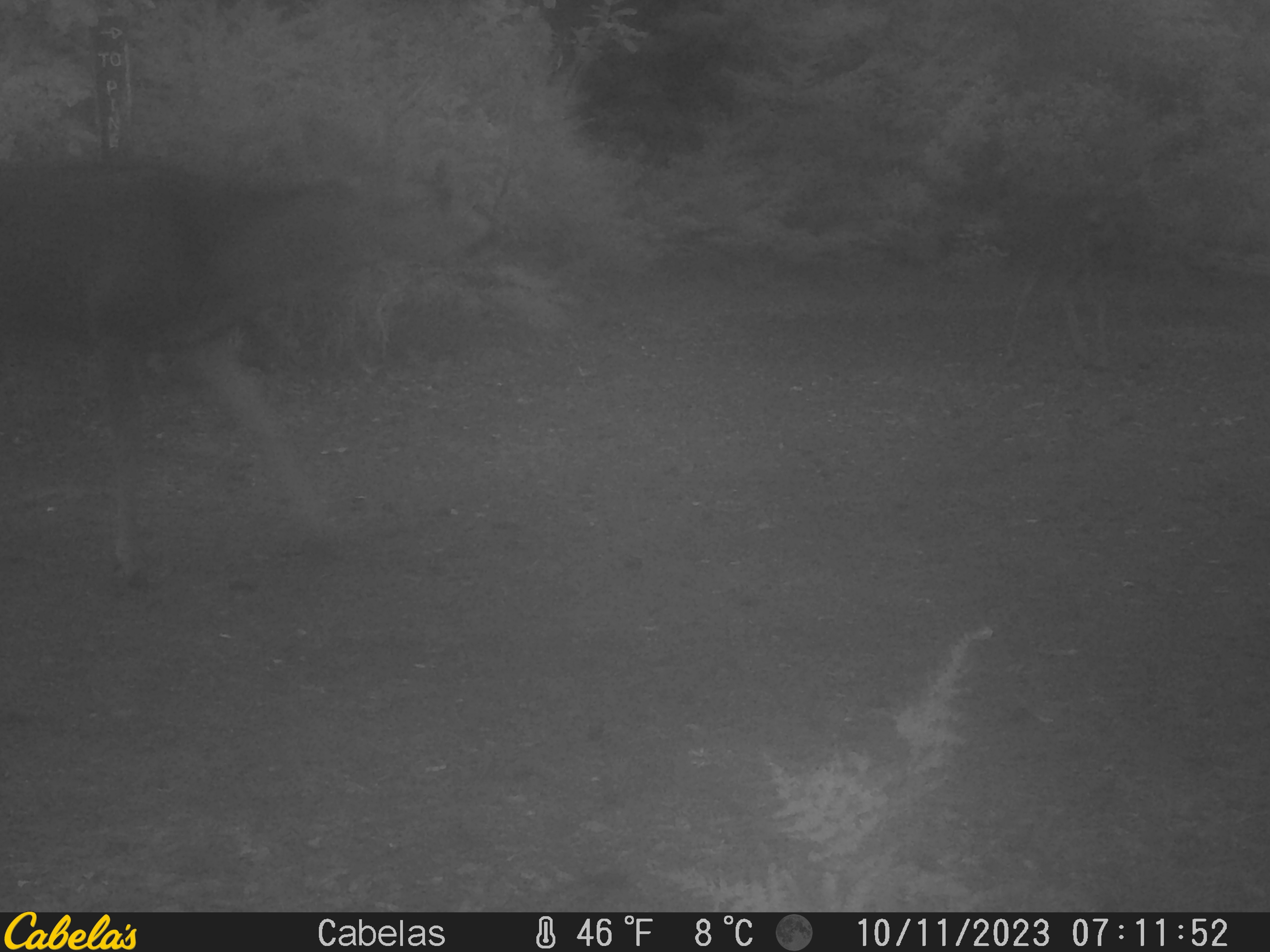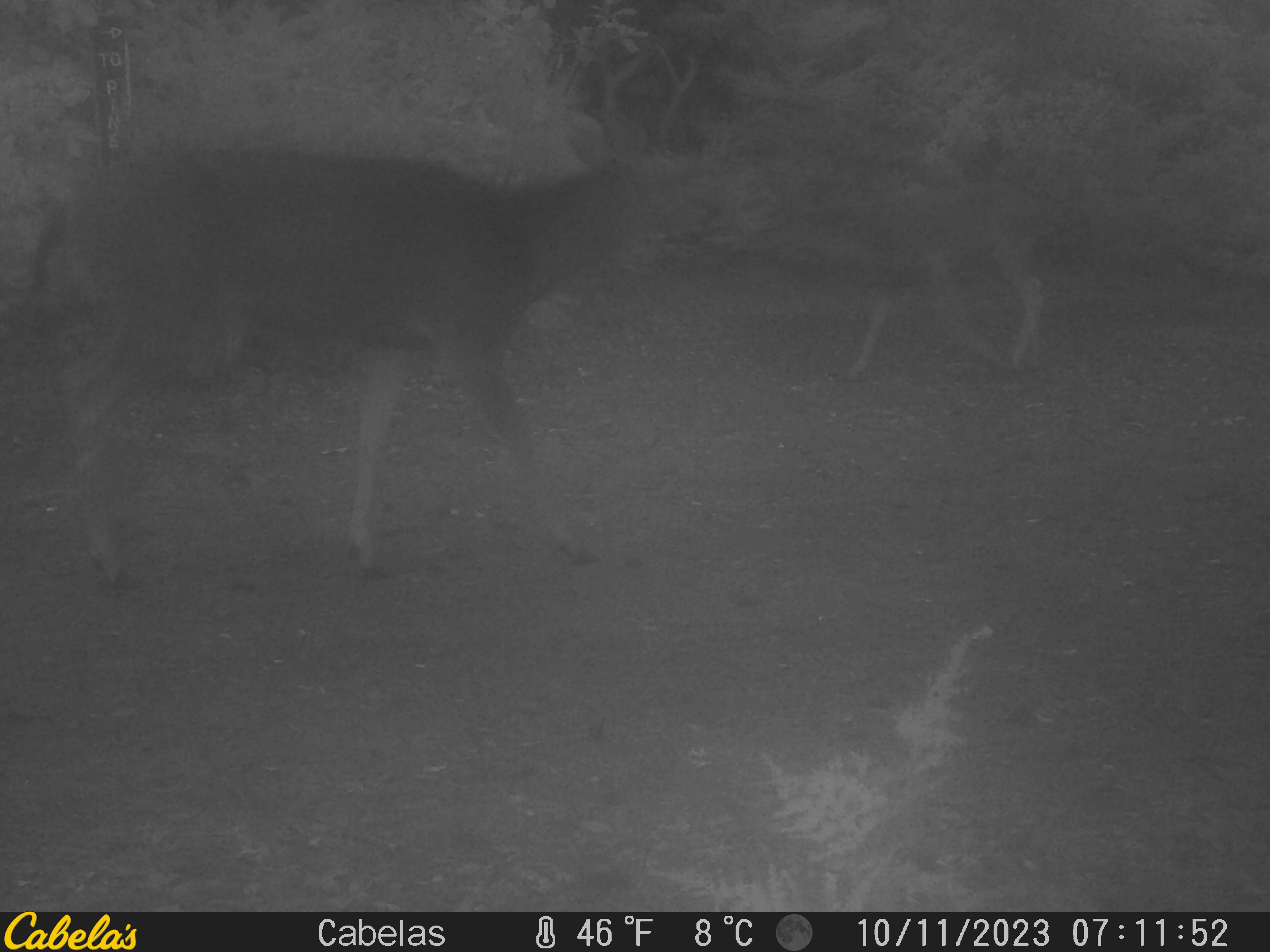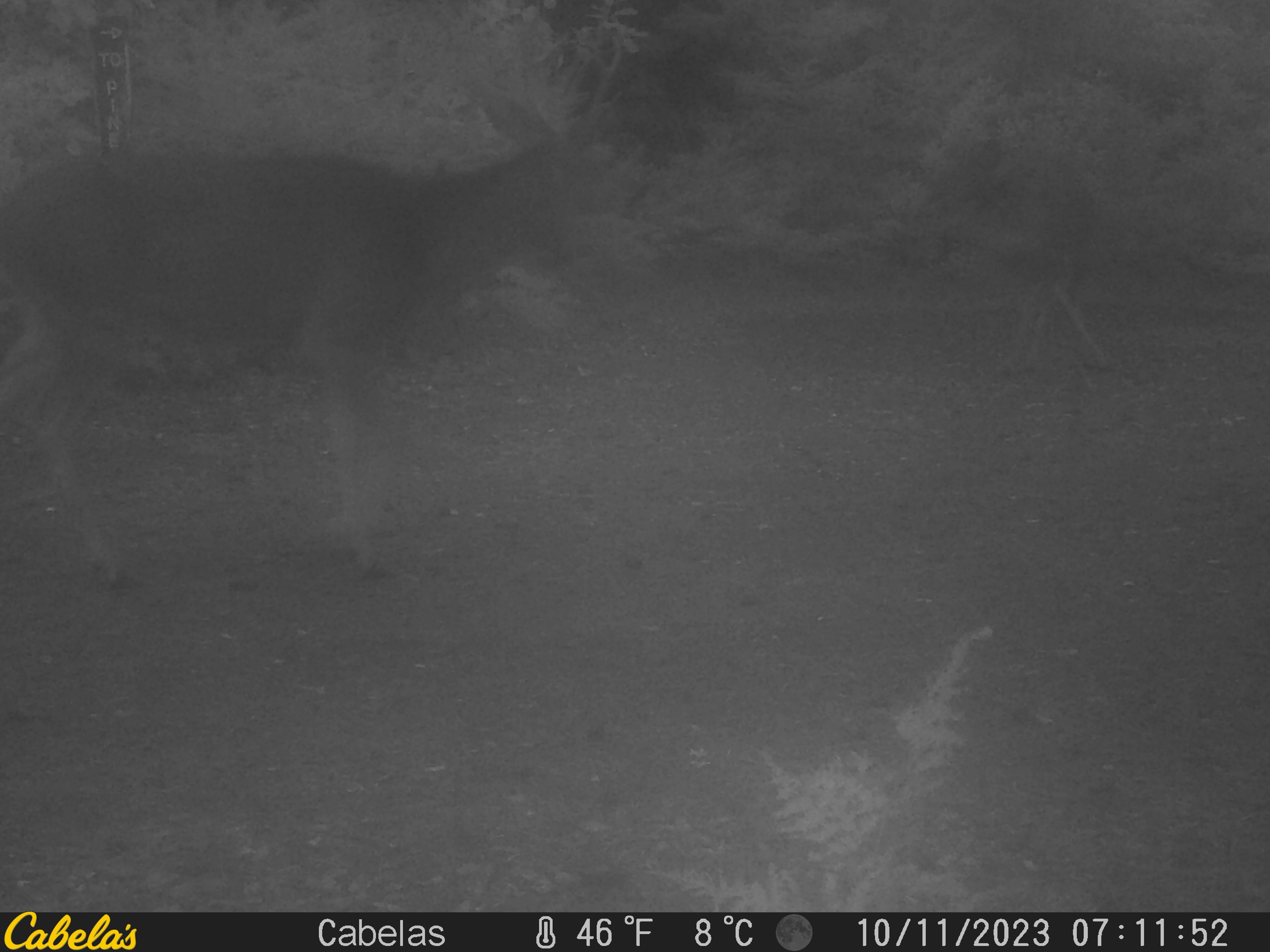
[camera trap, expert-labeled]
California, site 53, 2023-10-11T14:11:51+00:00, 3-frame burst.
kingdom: Animalia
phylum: Chordata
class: Mammalia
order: Artiodactyla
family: Cervidae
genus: Odocoileus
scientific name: Odocoileus hemionus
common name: mule deer